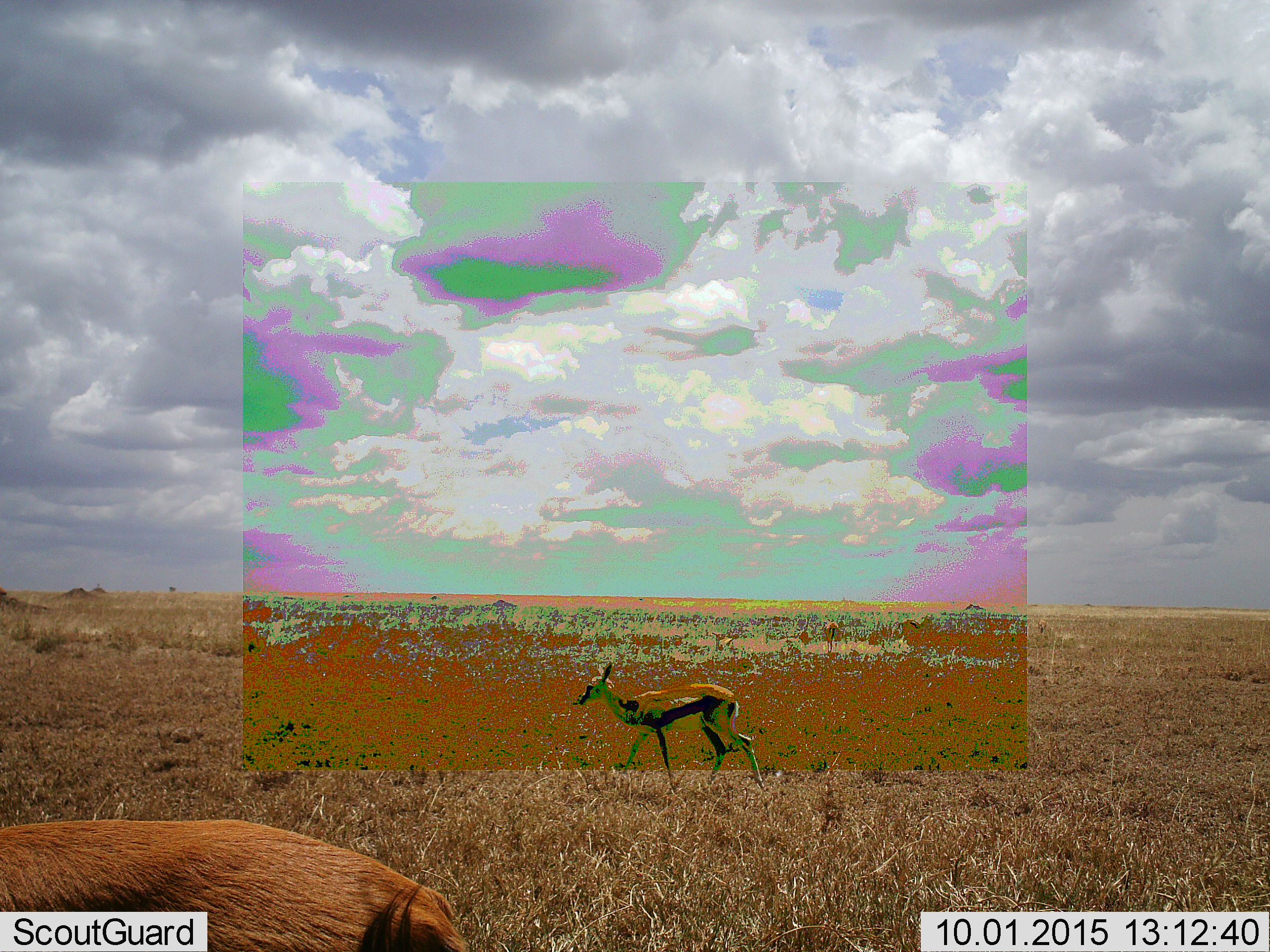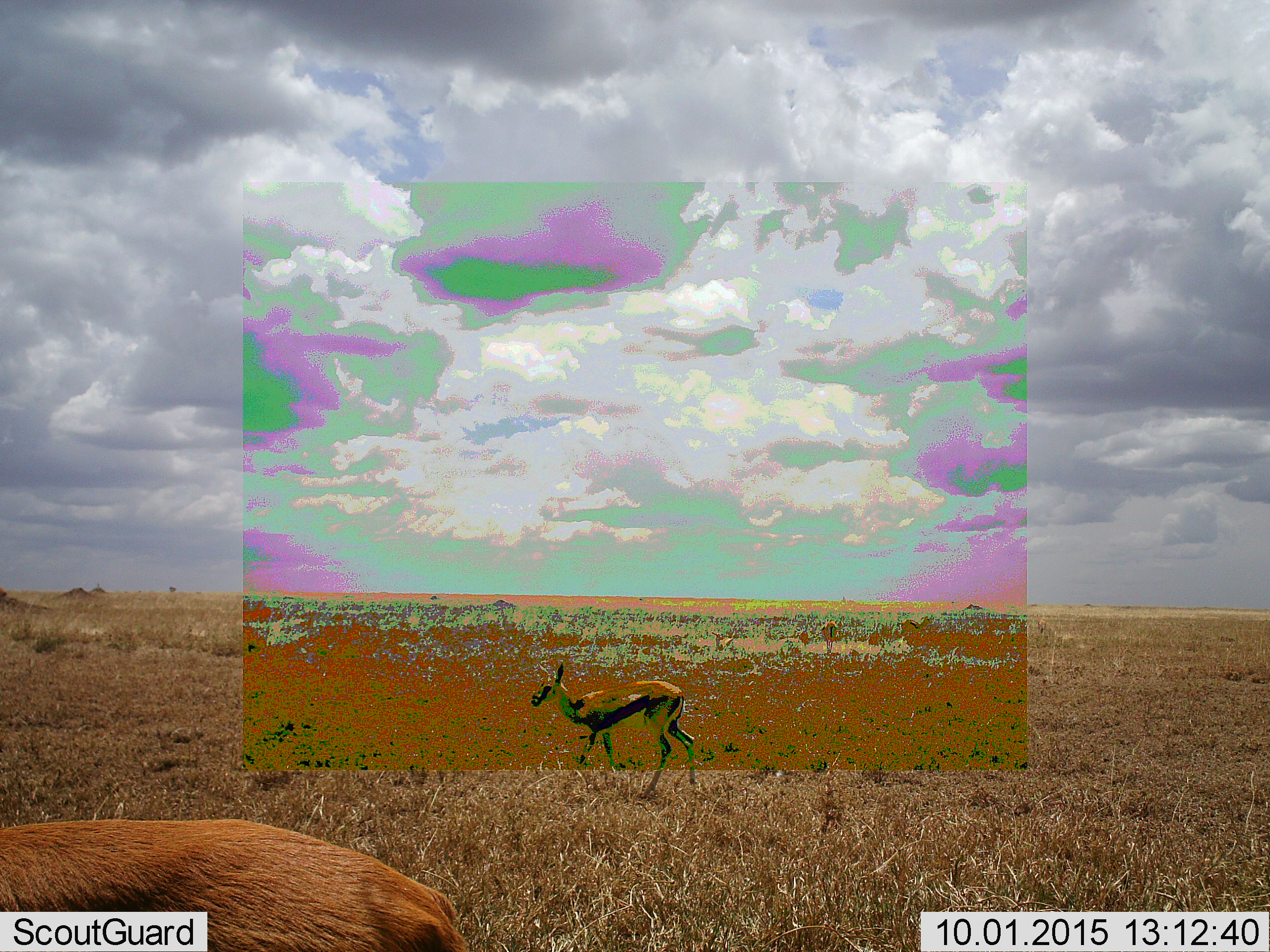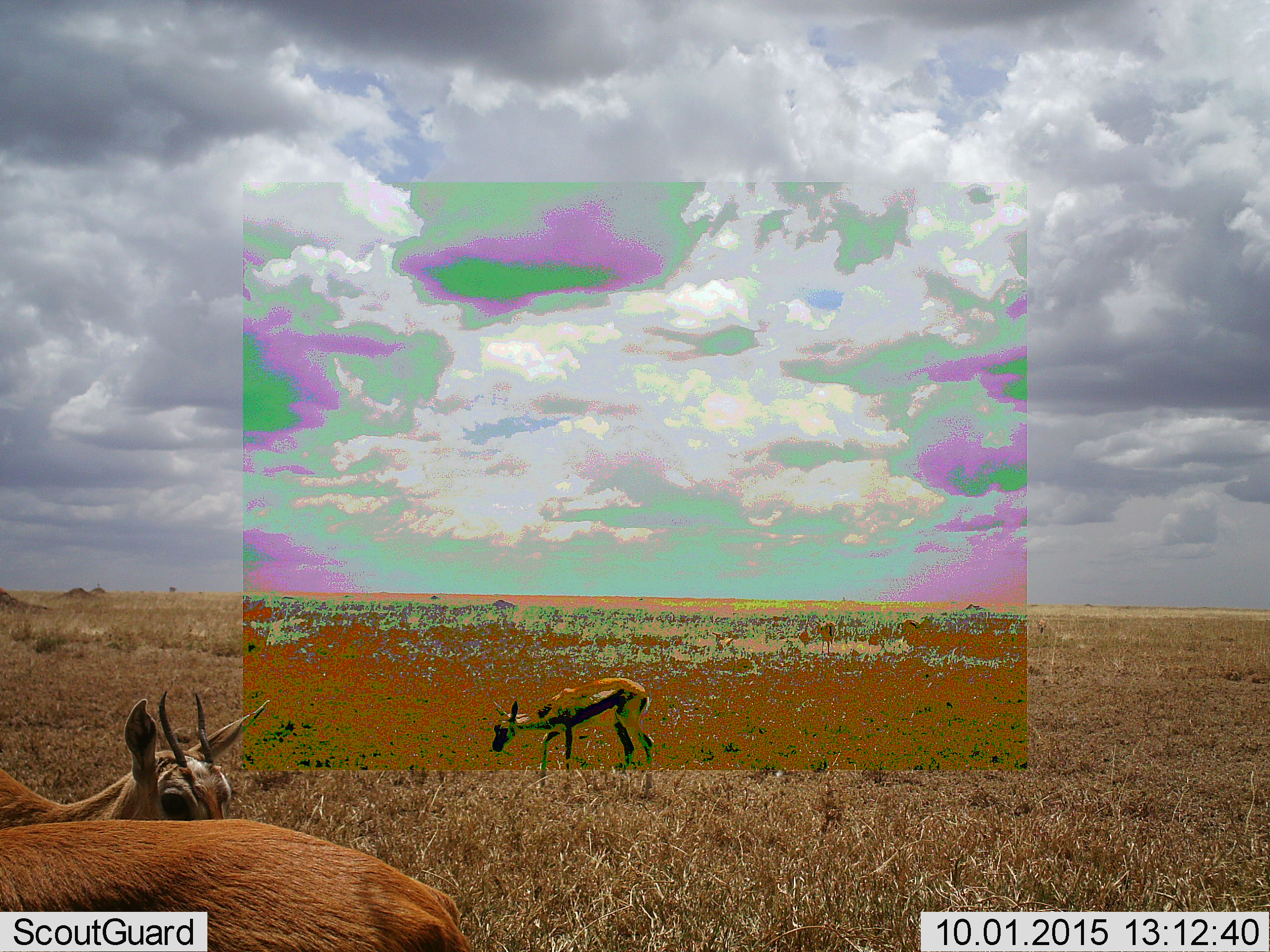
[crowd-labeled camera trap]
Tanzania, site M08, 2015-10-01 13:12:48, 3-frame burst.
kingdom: Animalia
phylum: Chordata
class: Mammalia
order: Artiodactyla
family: Bovidae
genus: Eudorcas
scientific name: Eudorcas thomsonii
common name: thomson's gazelle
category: gazellethomsons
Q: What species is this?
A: Gazellethomsons (thomson's gazelle) (Eudorcas thomsonii).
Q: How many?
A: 3.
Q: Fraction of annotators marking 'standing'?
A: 43%.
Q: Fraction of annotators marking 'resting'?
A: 29%.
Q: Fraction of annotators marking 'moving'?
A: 100%.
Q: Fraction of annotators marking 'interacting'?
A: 0%.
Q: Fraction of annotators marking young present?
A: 14%.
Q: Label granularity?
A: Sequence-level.